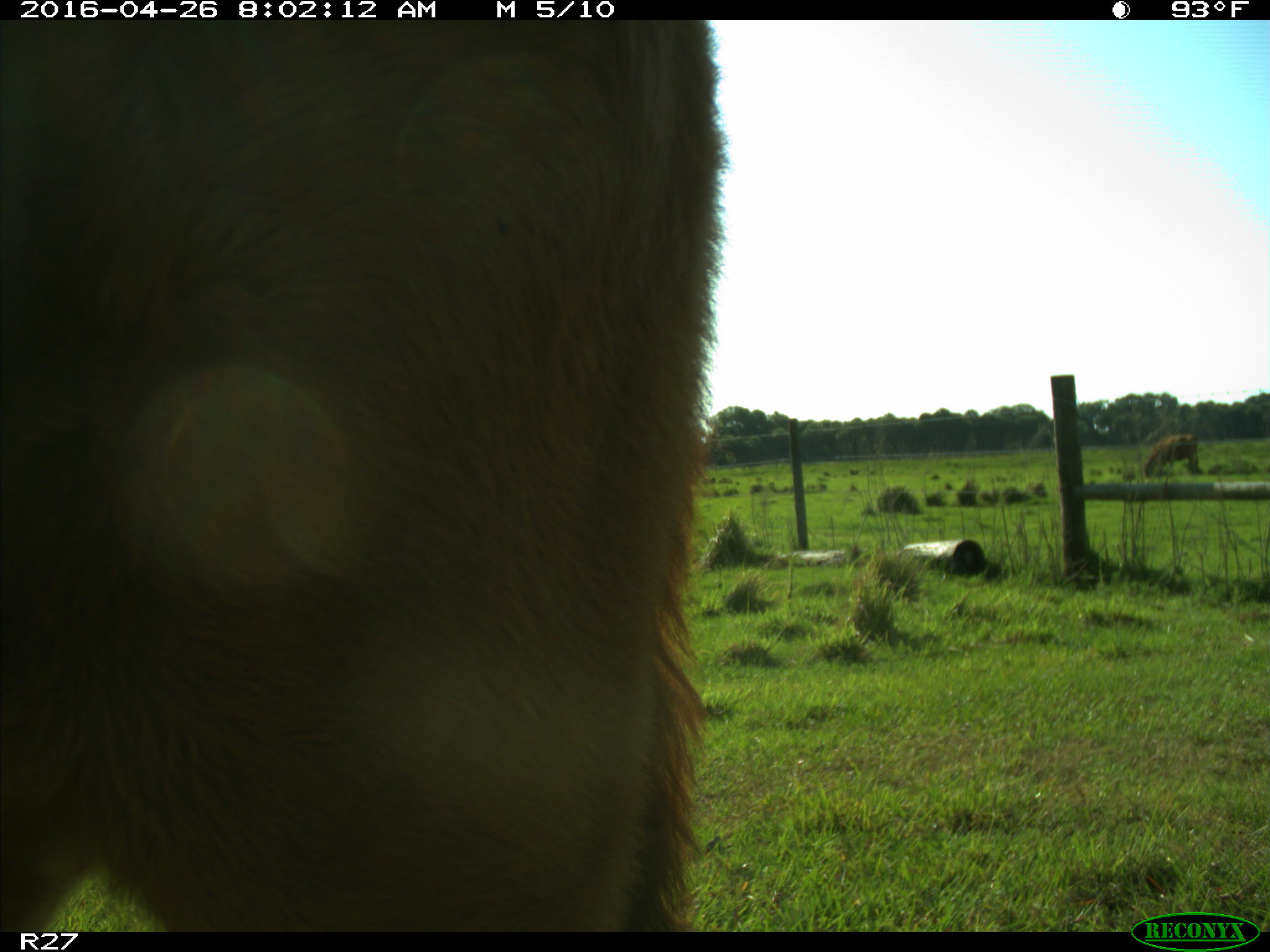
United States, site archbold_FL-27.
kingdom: Animalia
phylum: Chordata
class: Mammalia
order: Artiodactyla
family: Bovidae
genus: Bos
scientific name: Bos taurus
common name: domestic cow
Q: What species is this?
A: Bos taurus (domestic cow).